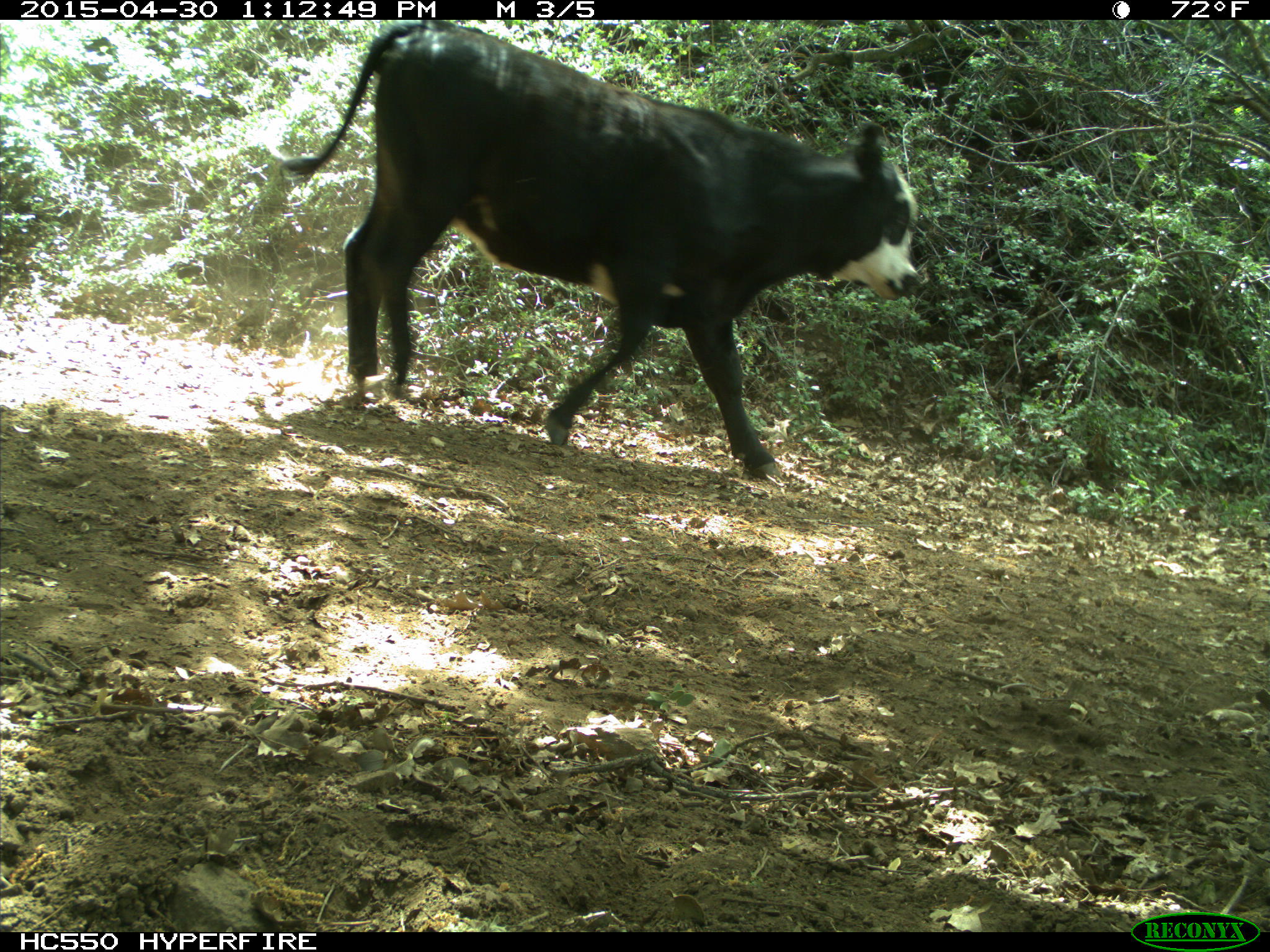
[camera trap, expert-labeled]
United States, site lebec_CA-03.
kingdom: Animalia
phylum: Chordata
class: Mammalia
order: Artiodactyla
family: Bovidae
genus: Bos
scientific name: Bos taurus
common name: domestic cow